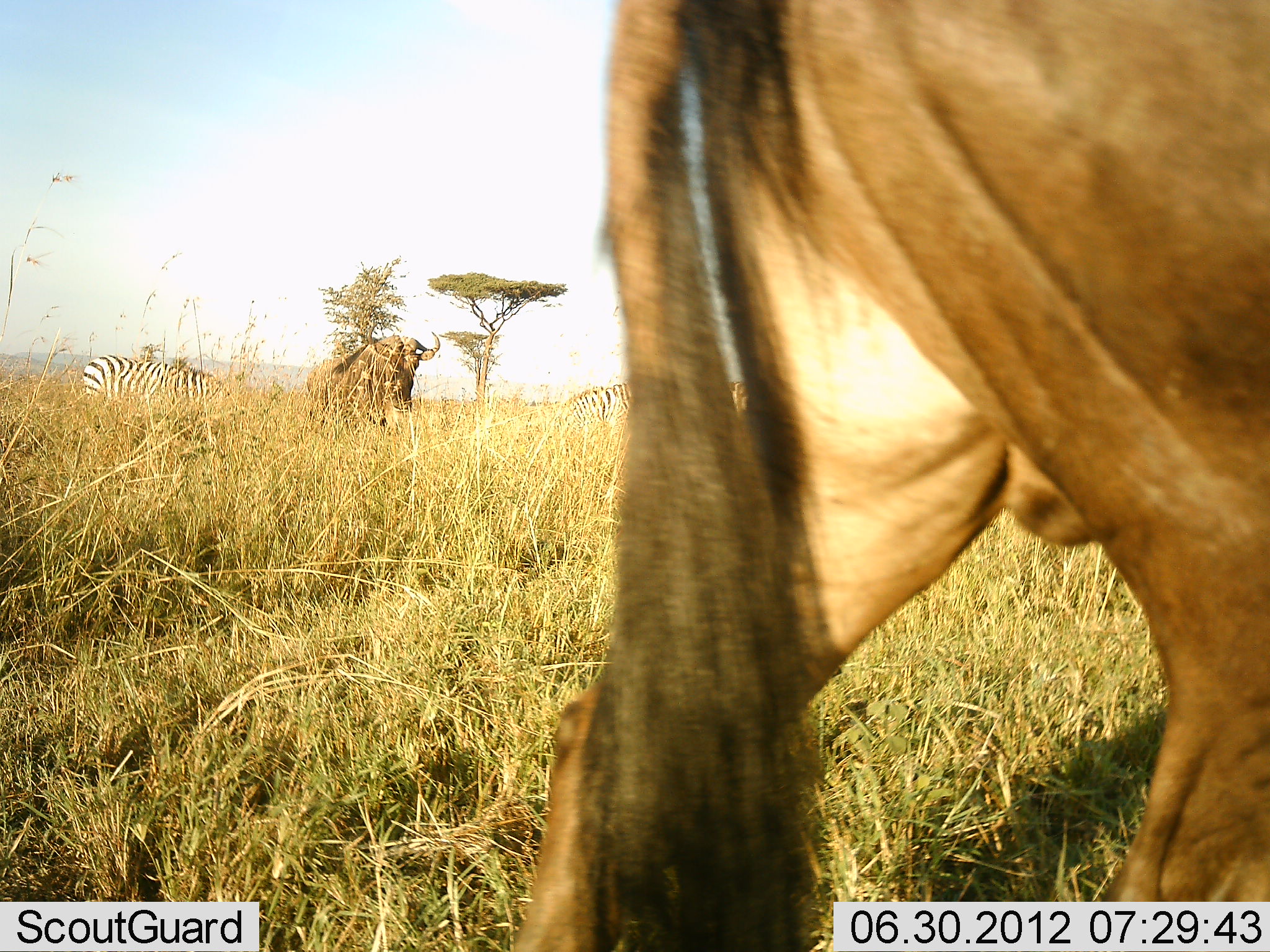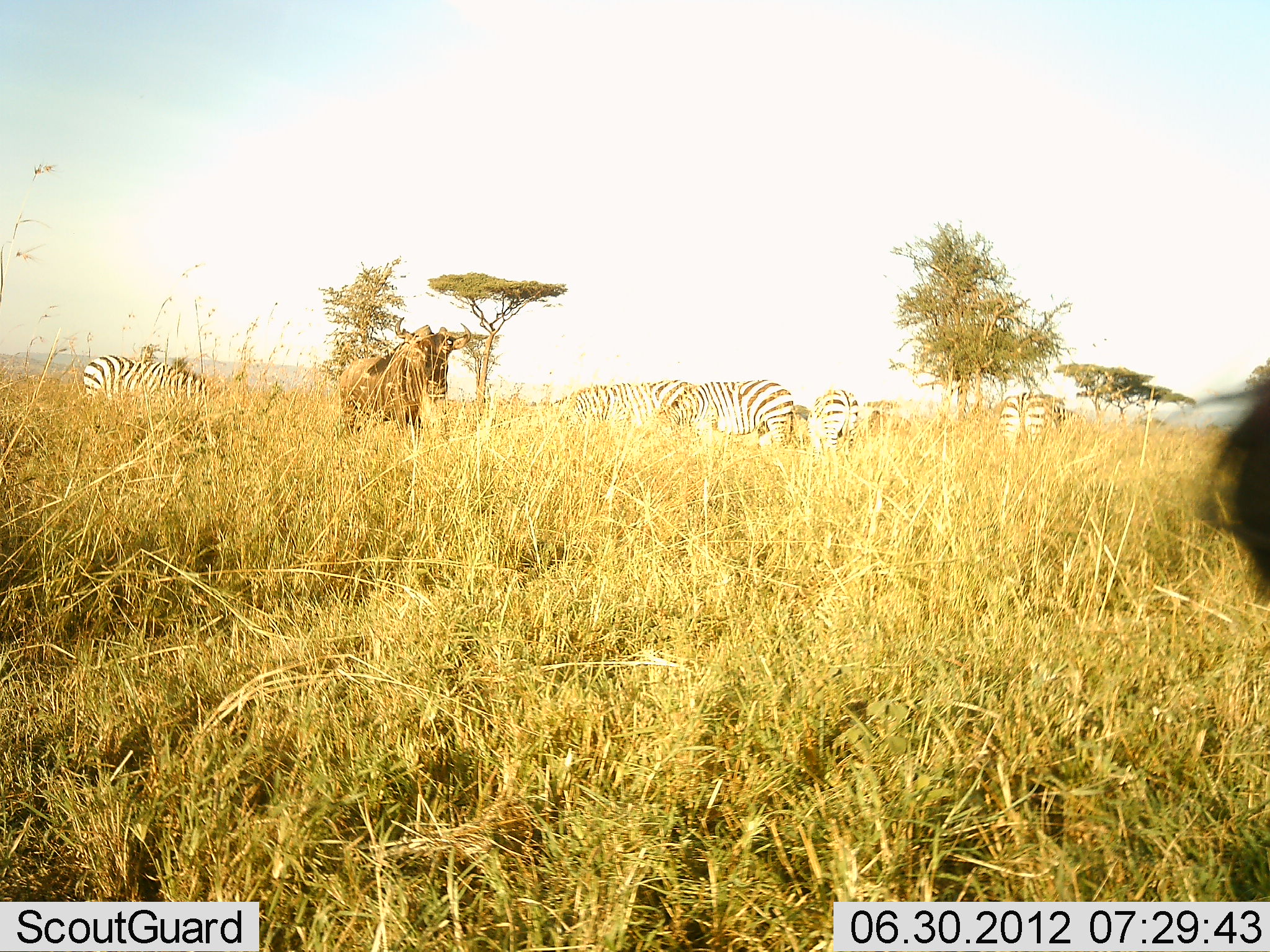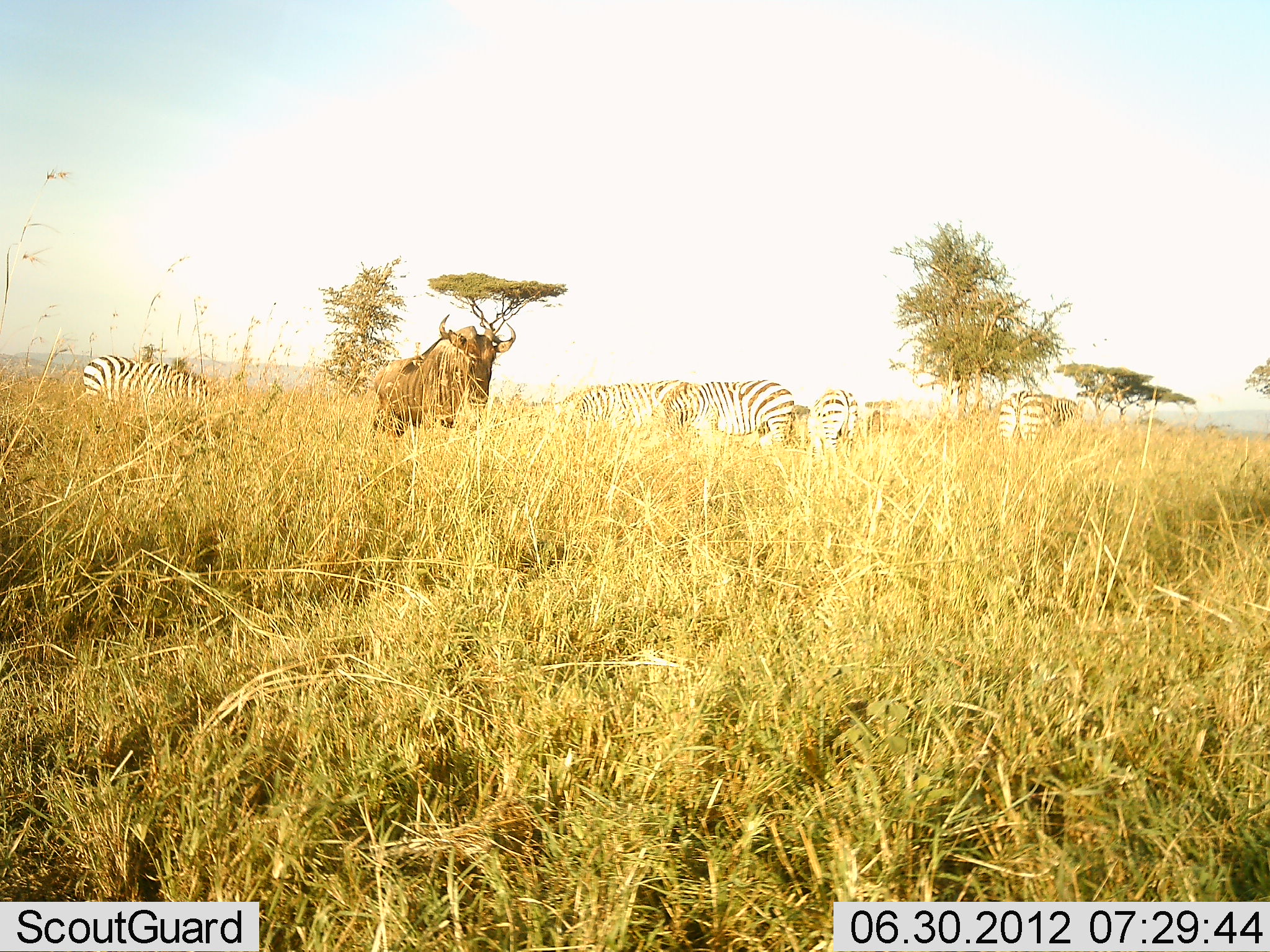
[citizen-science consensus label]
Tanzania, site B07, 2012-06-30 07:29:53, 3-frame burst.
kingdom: Animalia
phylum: Chordata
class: Mammalia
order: Artiodactyla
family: Bovidae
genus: Connochaetes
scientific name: Connochaetes taurinus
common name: blue wildebeest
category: wildebeest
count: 2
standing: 0%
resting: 0%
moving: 100%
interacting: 0%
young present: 0%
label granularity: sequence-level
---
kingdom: Animalia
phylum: Chordata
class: Mammalia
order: Perissodactyla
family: Equidae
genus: Equus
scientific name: Equus quagga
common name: plains zebra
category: zebra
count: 5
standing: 50%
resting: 0%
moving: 0%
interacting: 0%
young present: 0%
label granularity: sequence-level